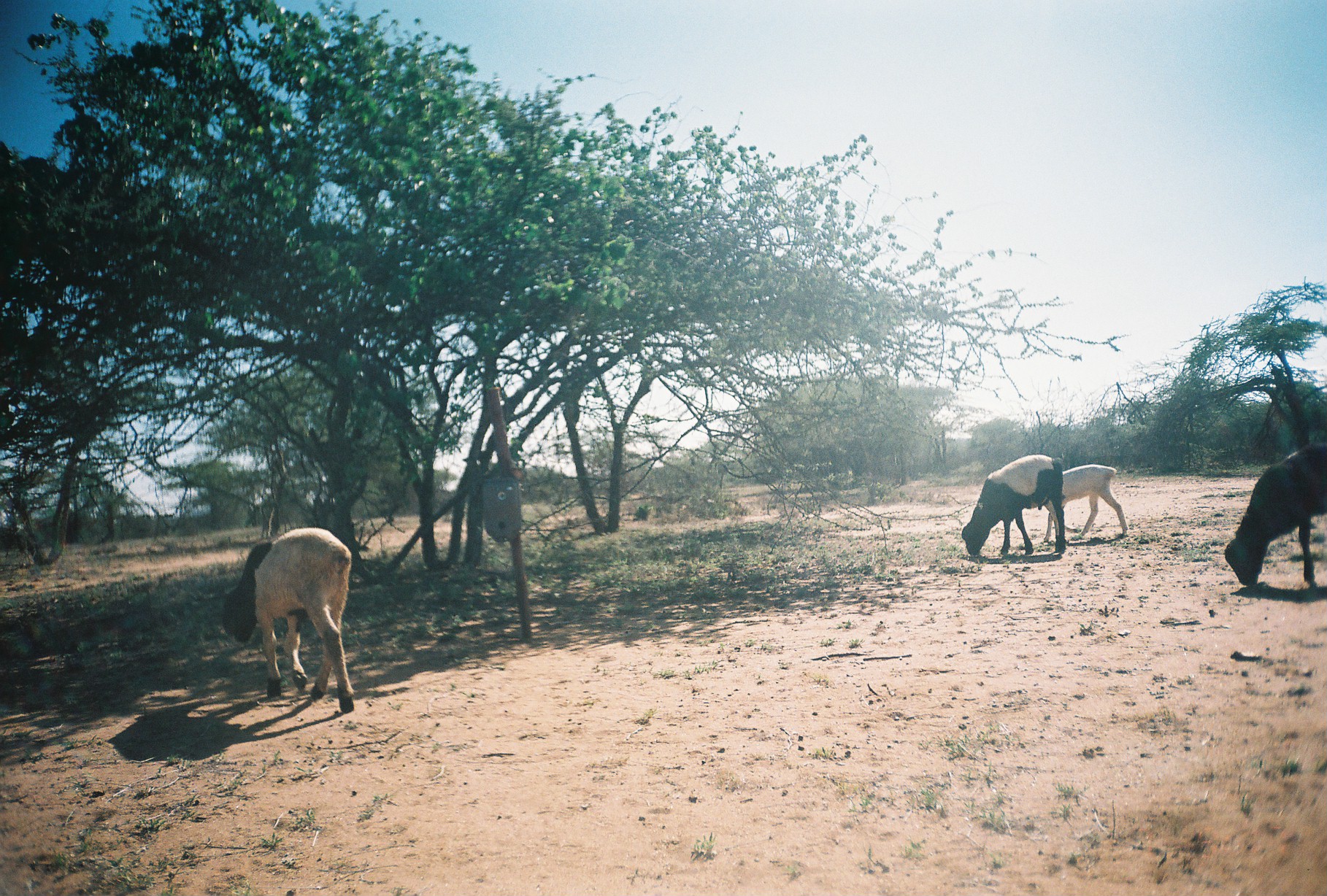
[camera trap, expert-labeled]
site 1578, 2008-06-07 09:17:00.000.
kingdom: Animalia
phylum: Chordata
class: Mammalia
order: Artiodactyla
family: Bovidae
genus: Ovis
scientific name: Ovis aries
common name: domestic sheep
Ovis aries (domestic sheep), count 4.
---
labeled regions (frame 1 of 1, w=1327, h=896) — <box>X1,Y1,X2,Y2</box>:
ovis aries: <box>222,527,354,713</box>; <box>1223,442,1327,587</box>; <box>962,454,1066,555</box>; <box>1043,464,1128,542</box>